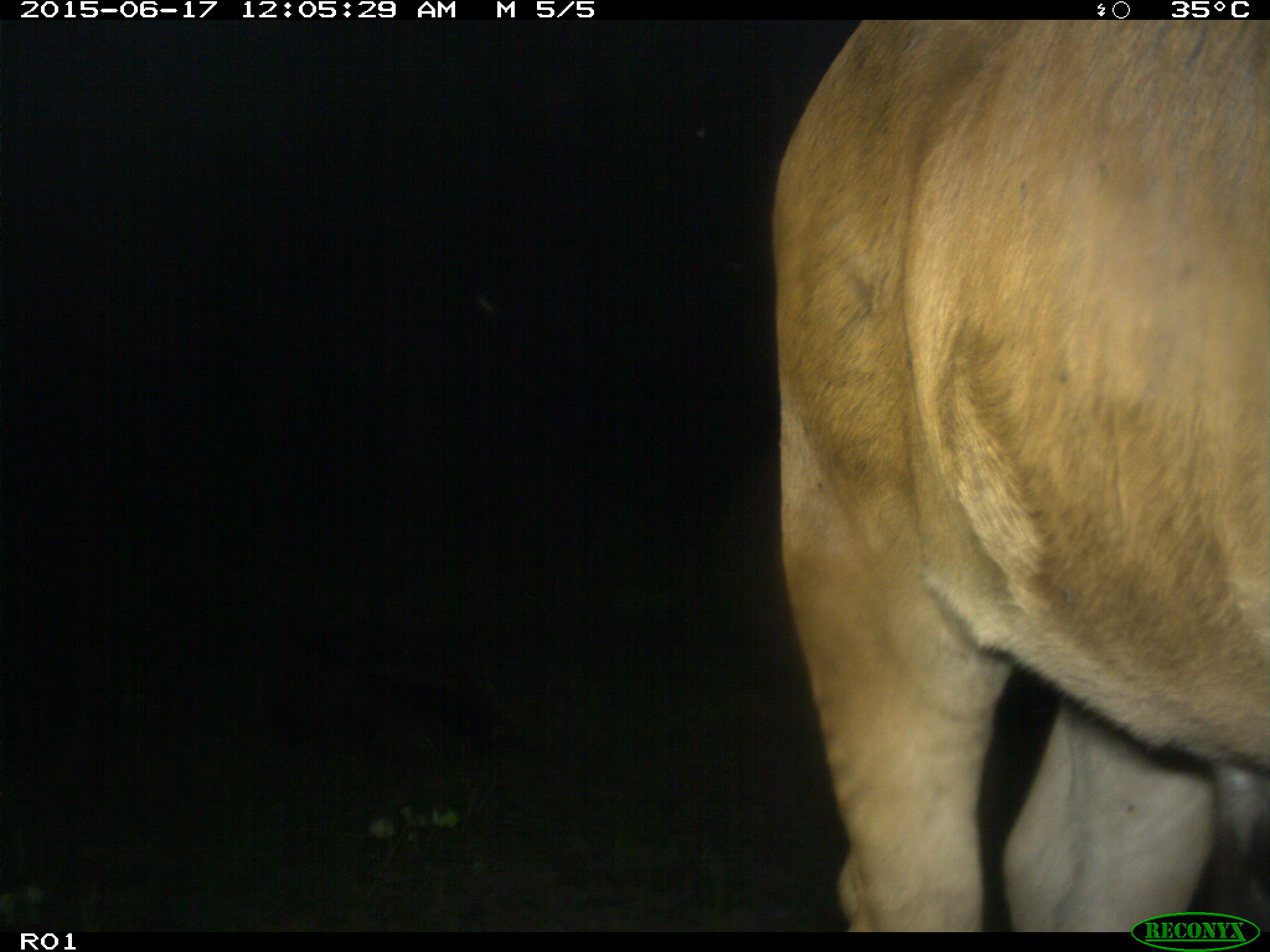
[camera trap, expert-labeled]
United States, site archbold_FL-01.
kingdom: Animalia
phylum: Chordata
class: Mammalia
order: Artiodactyla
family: Bovidae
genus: Bos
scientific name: Bos taurus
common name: domestic cow